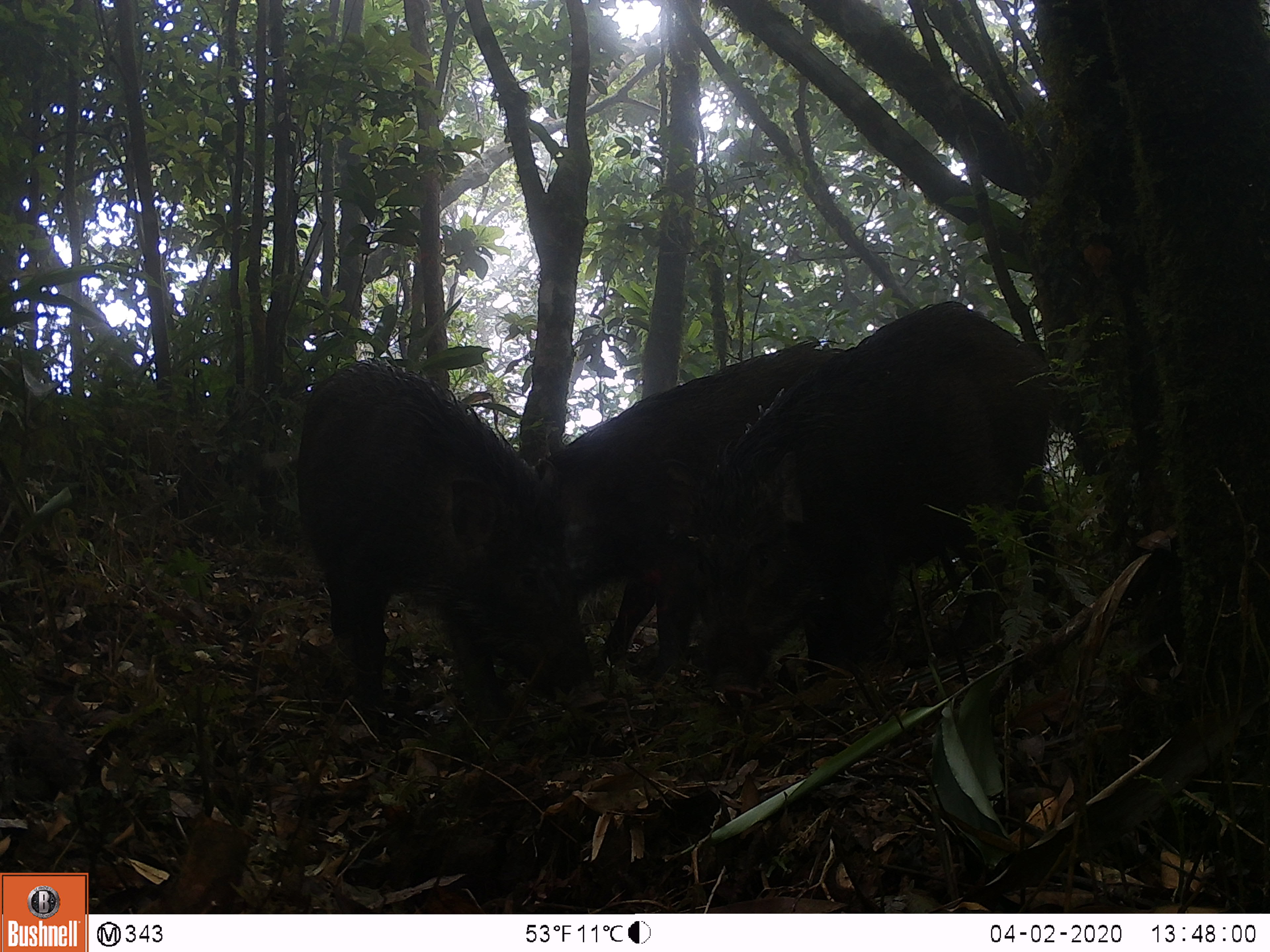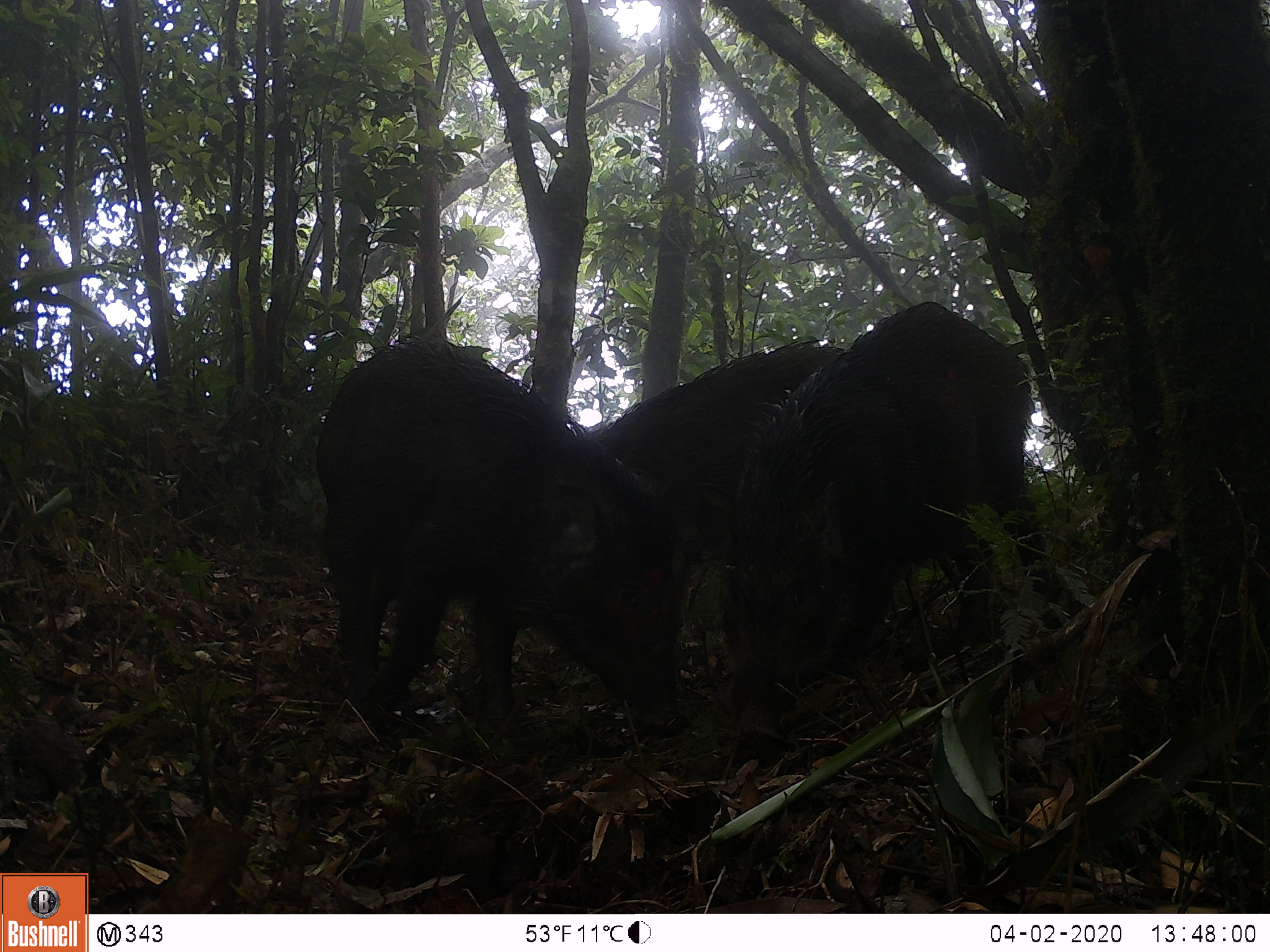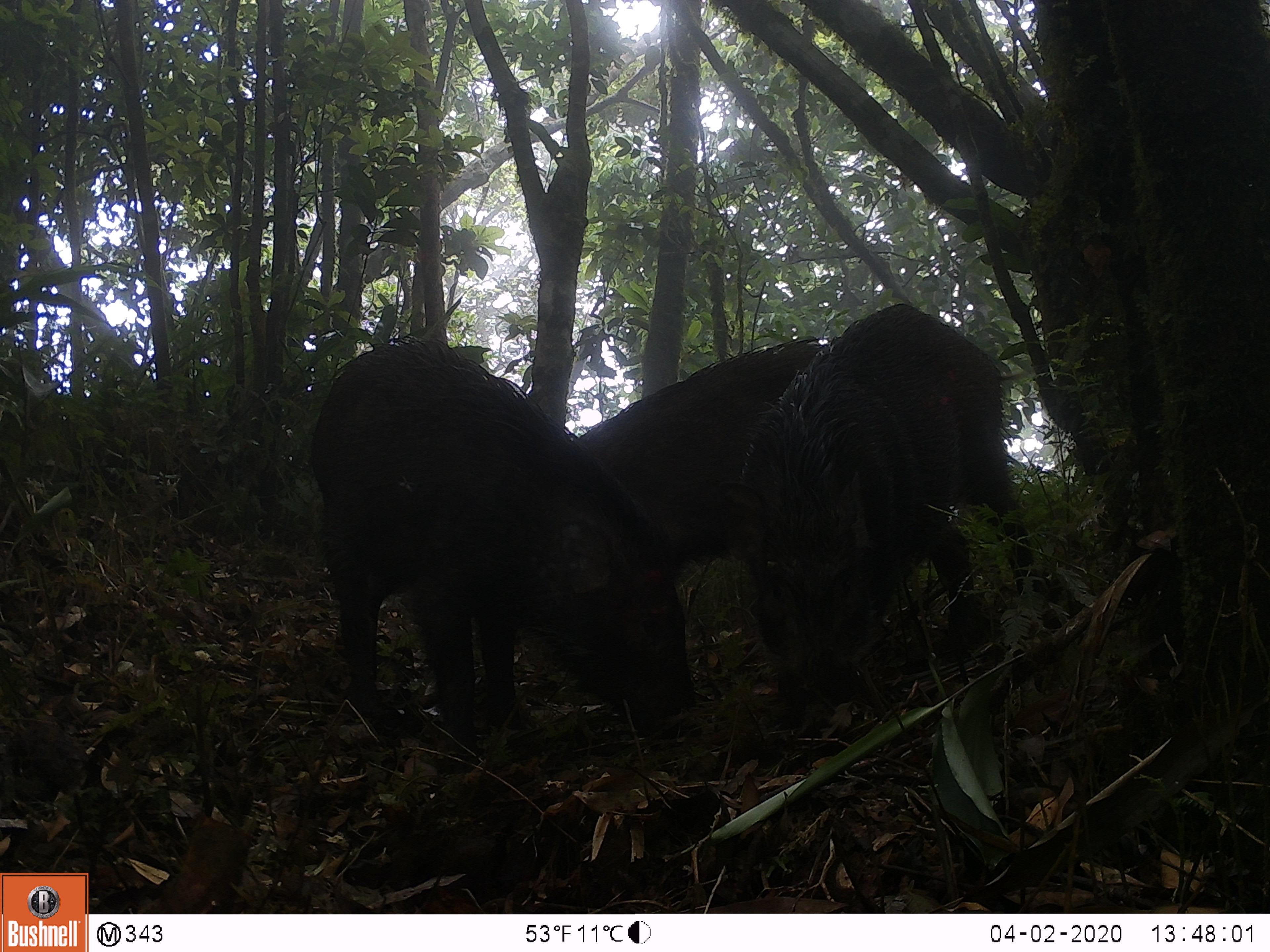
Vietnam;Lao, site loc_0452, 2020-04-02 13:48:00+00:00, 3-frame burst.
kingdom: Animalia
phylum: Chordata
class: Mammalia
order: Artiodactyla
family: Suidae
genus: Sus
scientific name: Sus scrofa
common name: eurasian wild pig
Eurasian wild pig (Sus scrofa). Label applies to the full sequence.